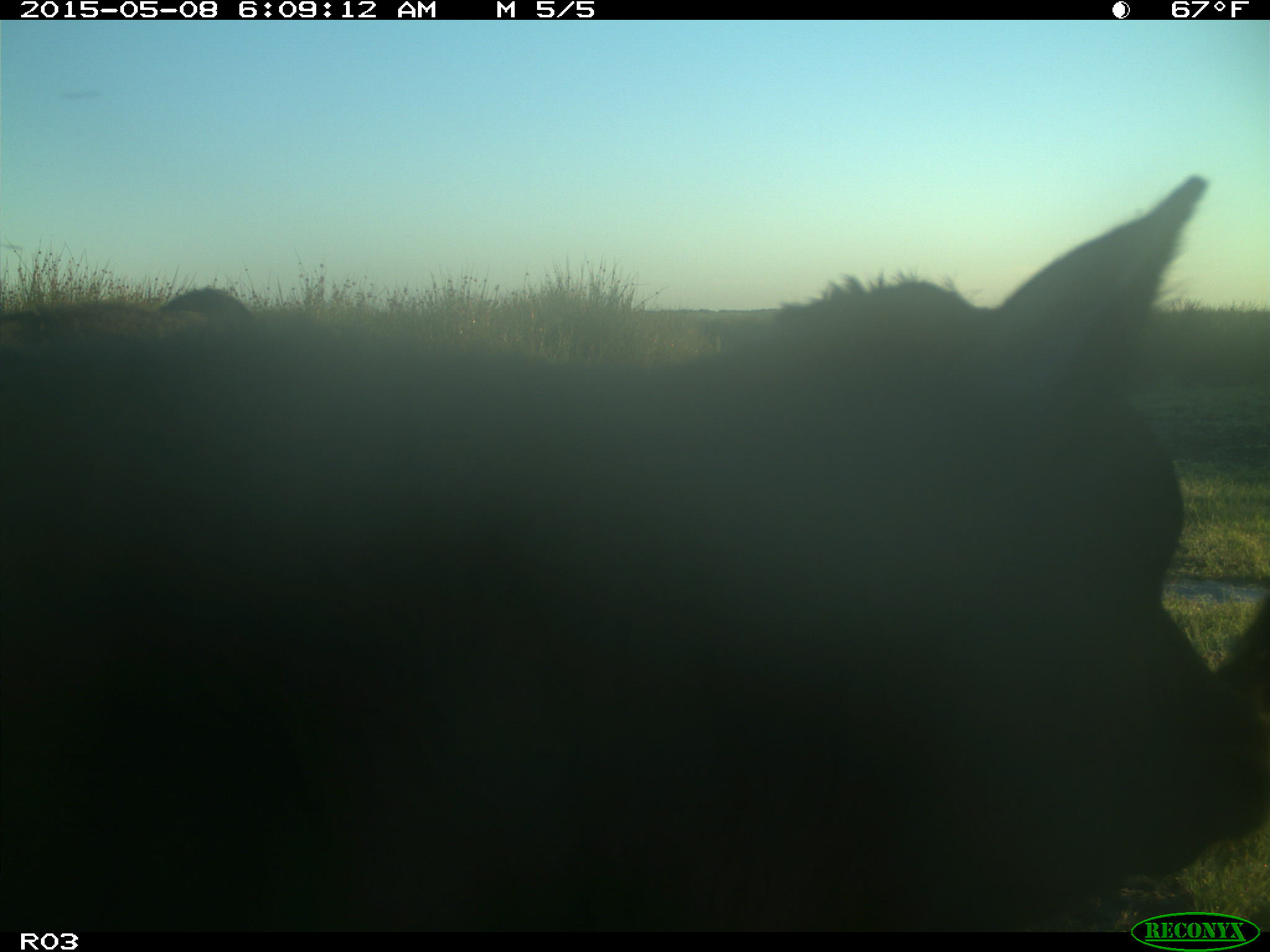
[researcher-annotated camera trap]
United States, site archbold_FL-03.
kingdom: Animalia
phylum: Chordata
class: Mammalia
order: Artiodactyla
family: Bovidae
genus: Bos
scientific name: Bos taurus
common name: domestic cow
Bos taurus (domestic cow).